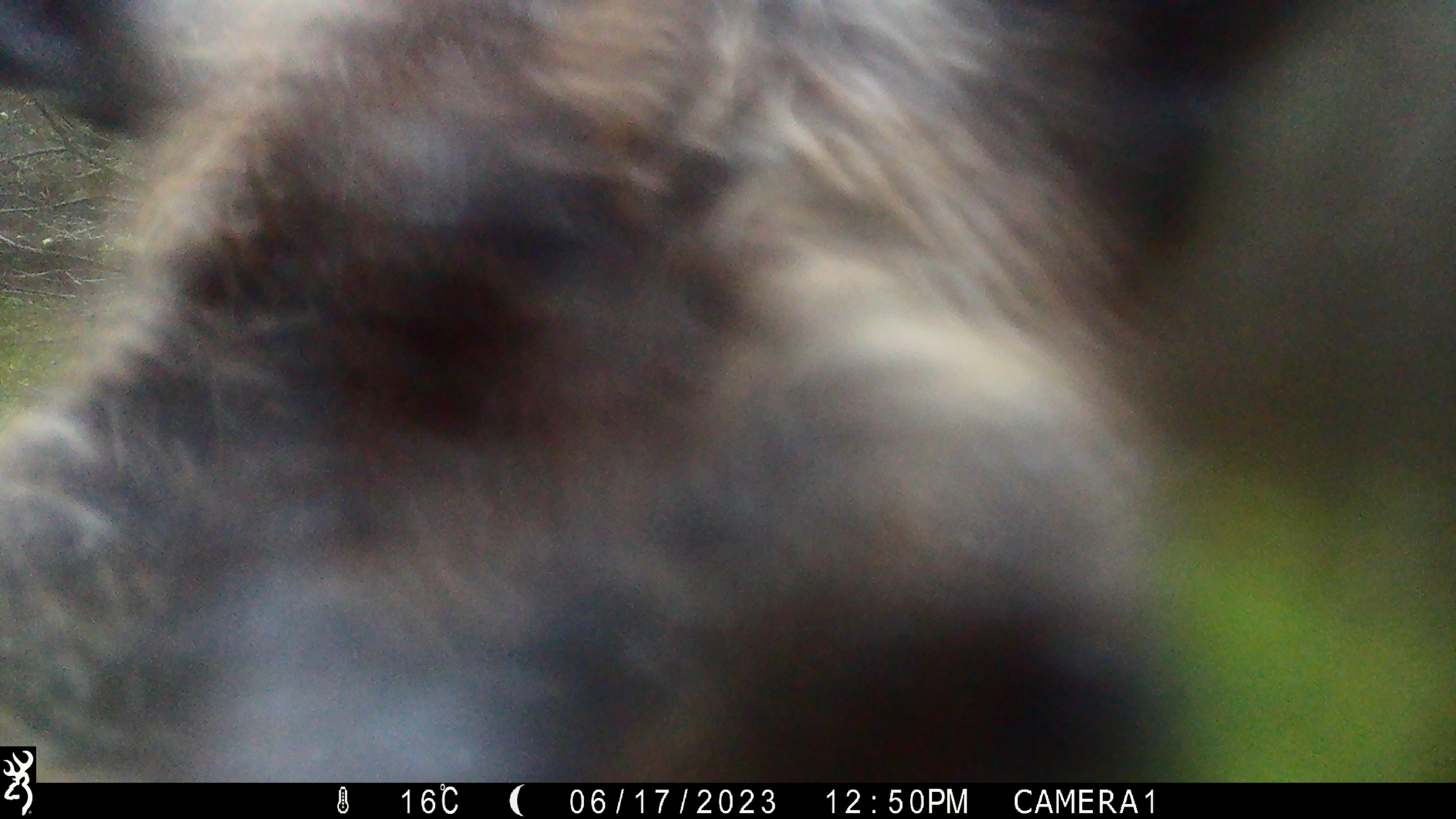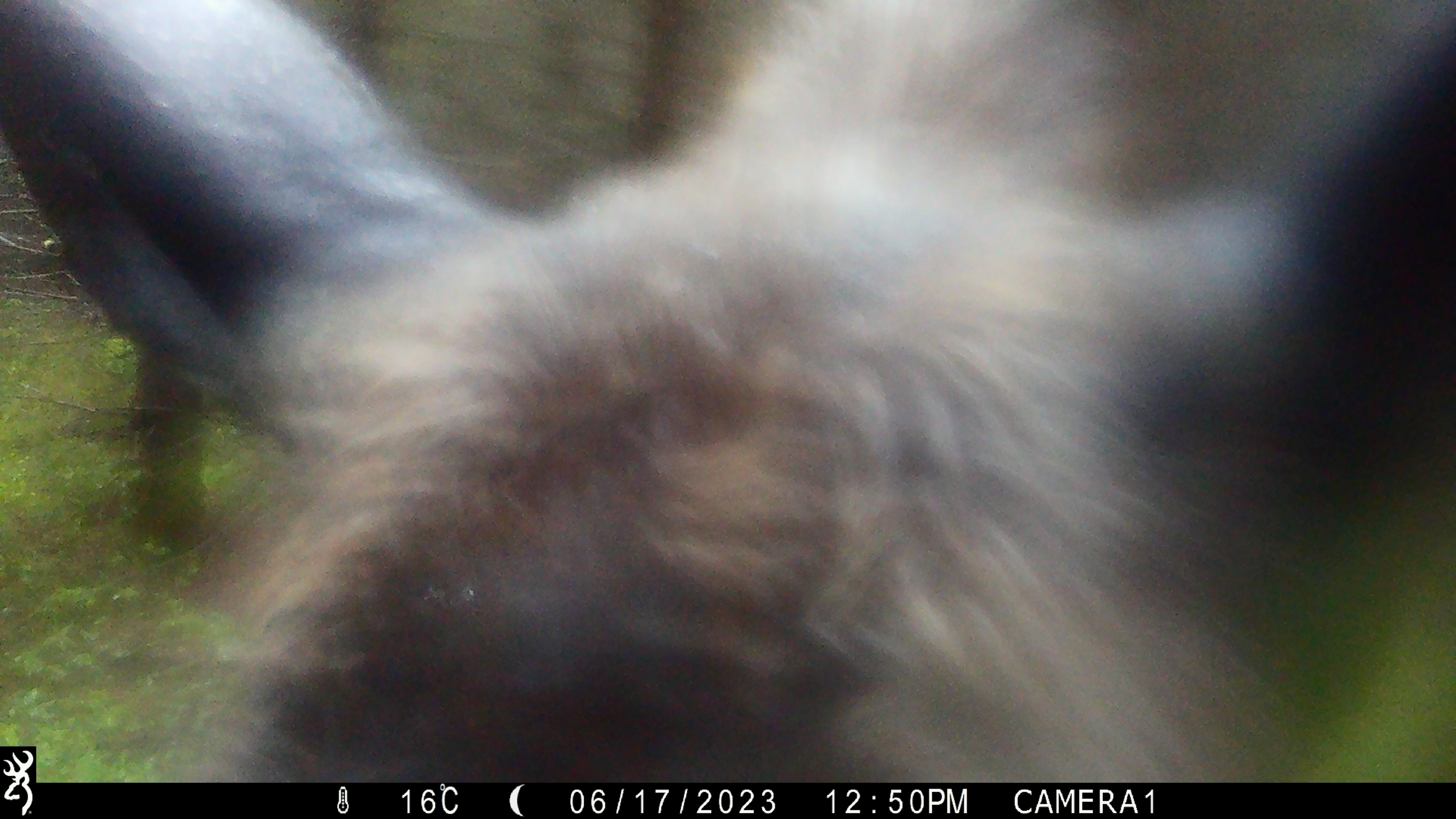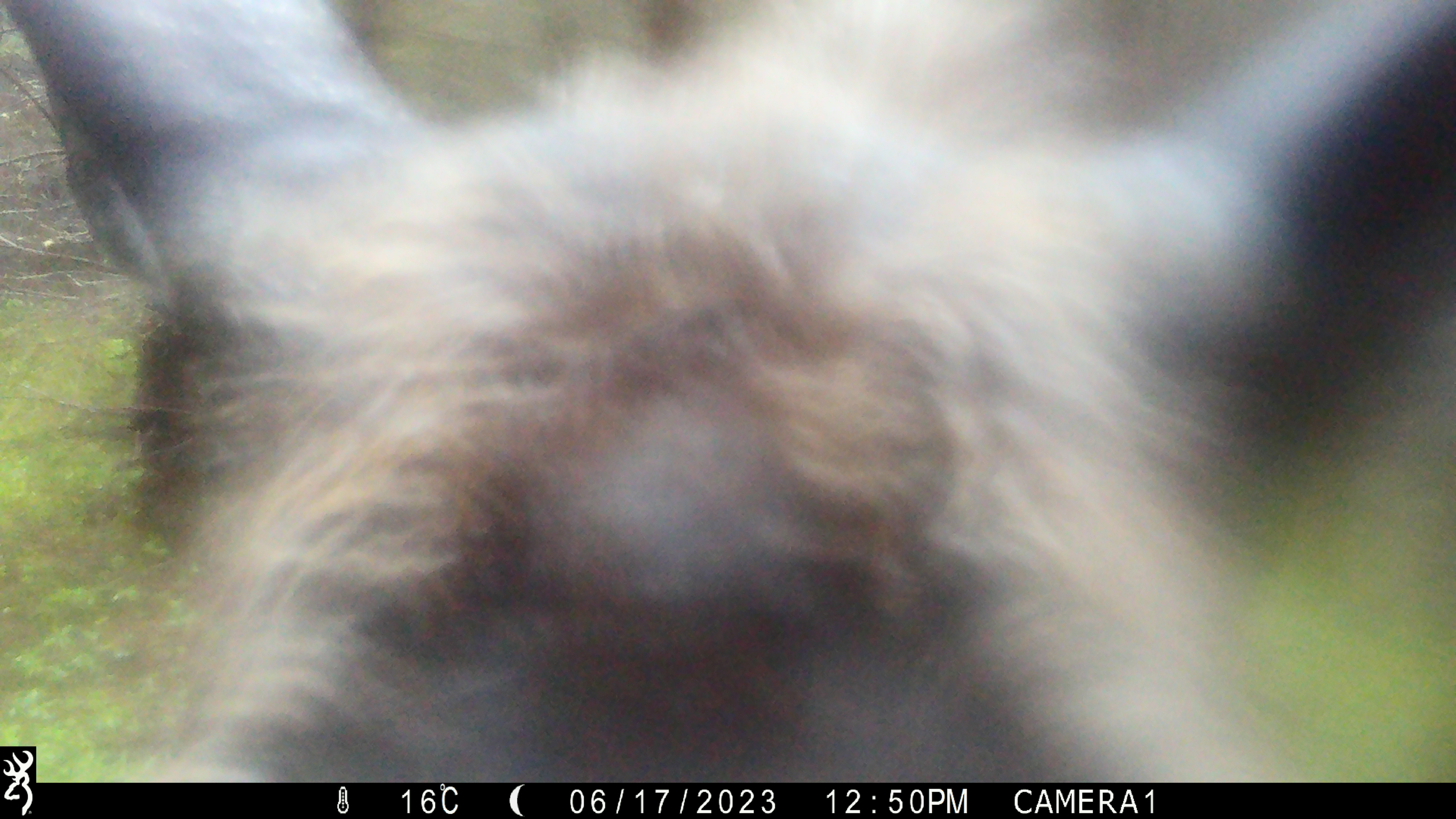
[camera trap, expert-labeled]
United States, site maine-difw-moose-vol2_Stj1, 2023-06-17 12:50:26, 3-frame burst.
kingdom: Animalia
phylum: Chordata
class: Mammalia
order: Artiodactyla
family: Cervidae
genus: Alces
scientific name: Alces alces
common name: moose